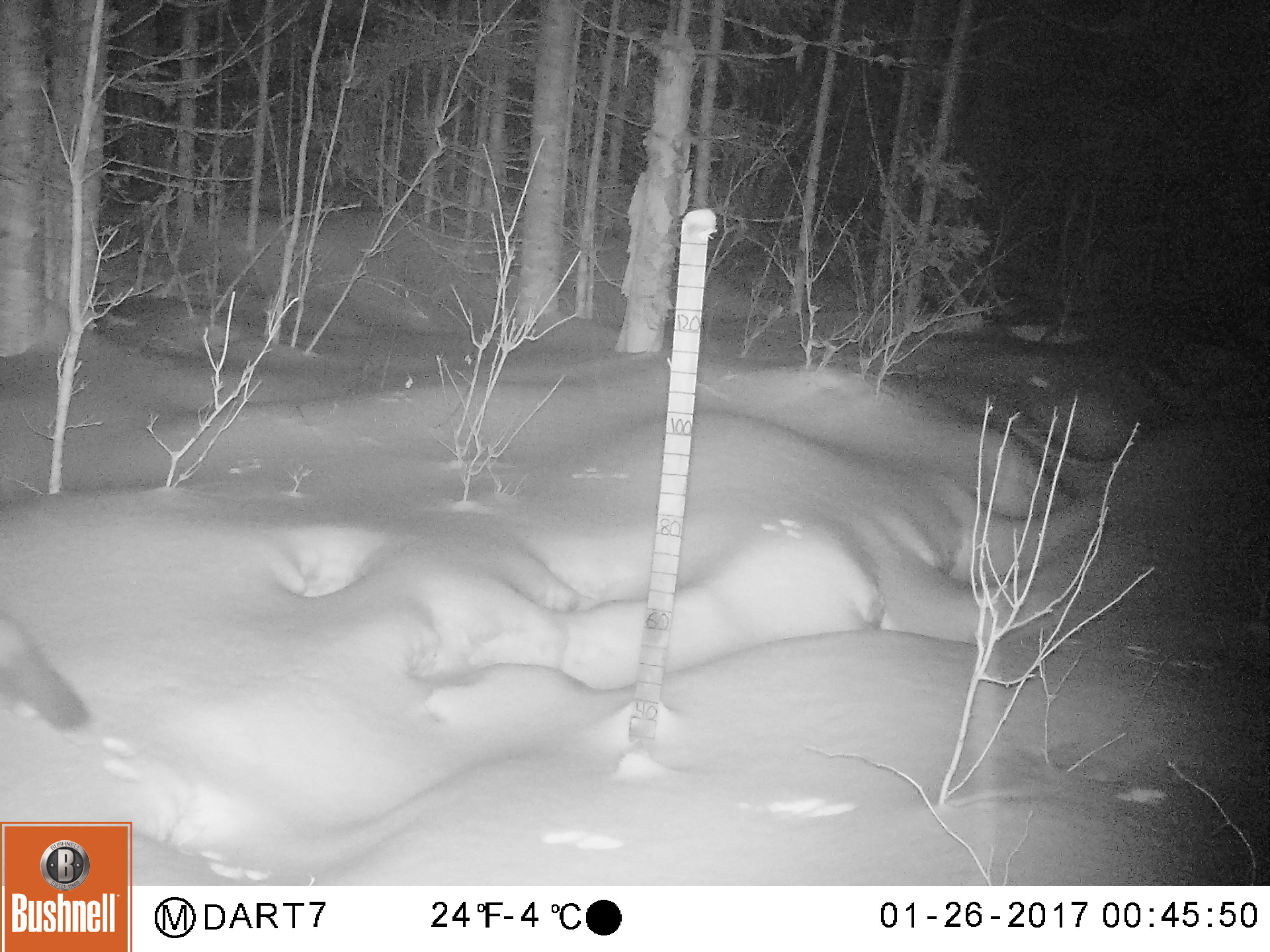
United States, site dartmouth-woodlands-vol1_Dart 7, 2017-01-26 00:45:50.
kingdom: Animalia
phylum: Chordata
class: Mammalia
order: Carnivora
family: Mustelidae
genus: Martes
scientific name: Martes americana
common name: american marten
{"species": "american marten (Martes americana)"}